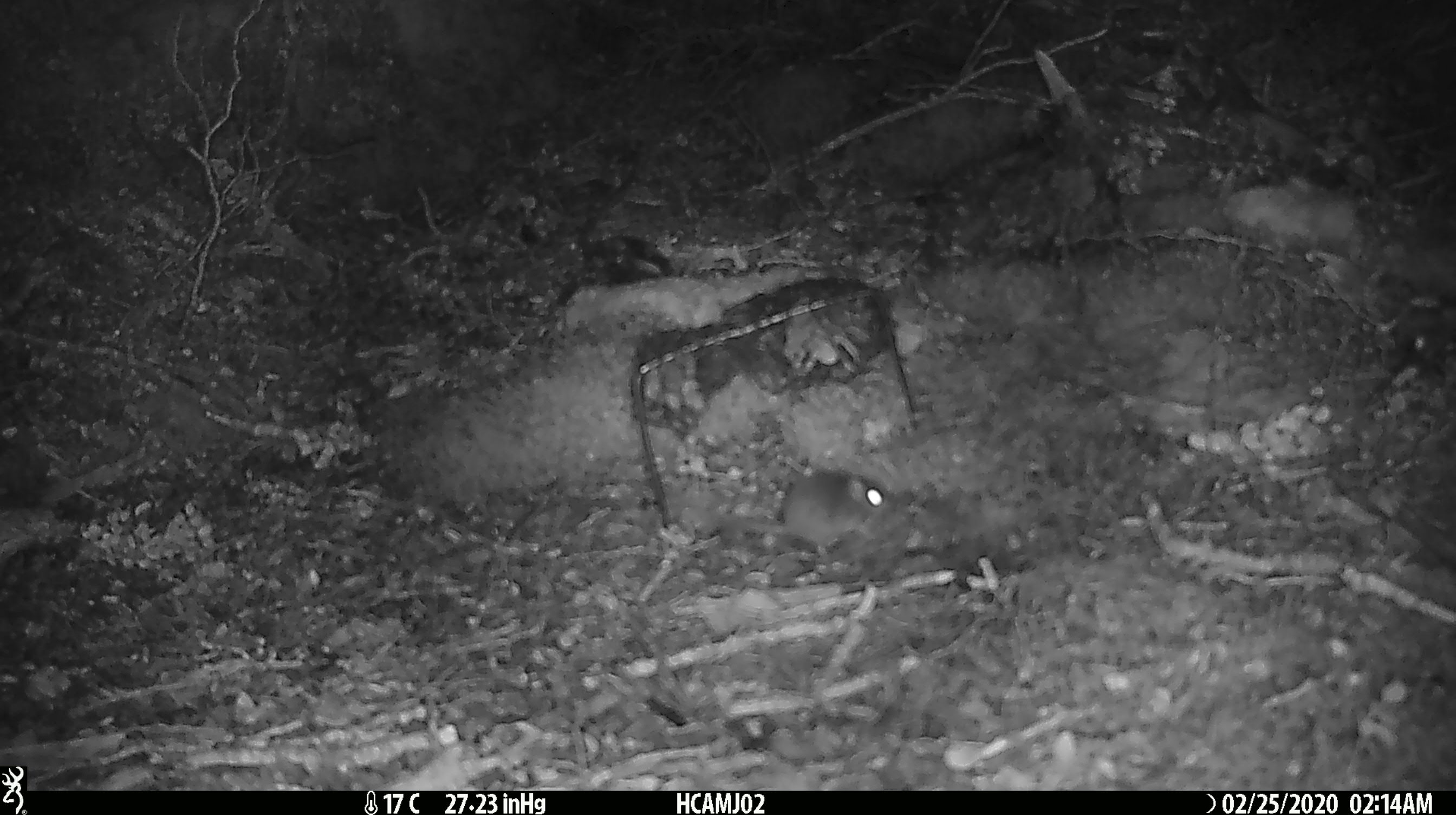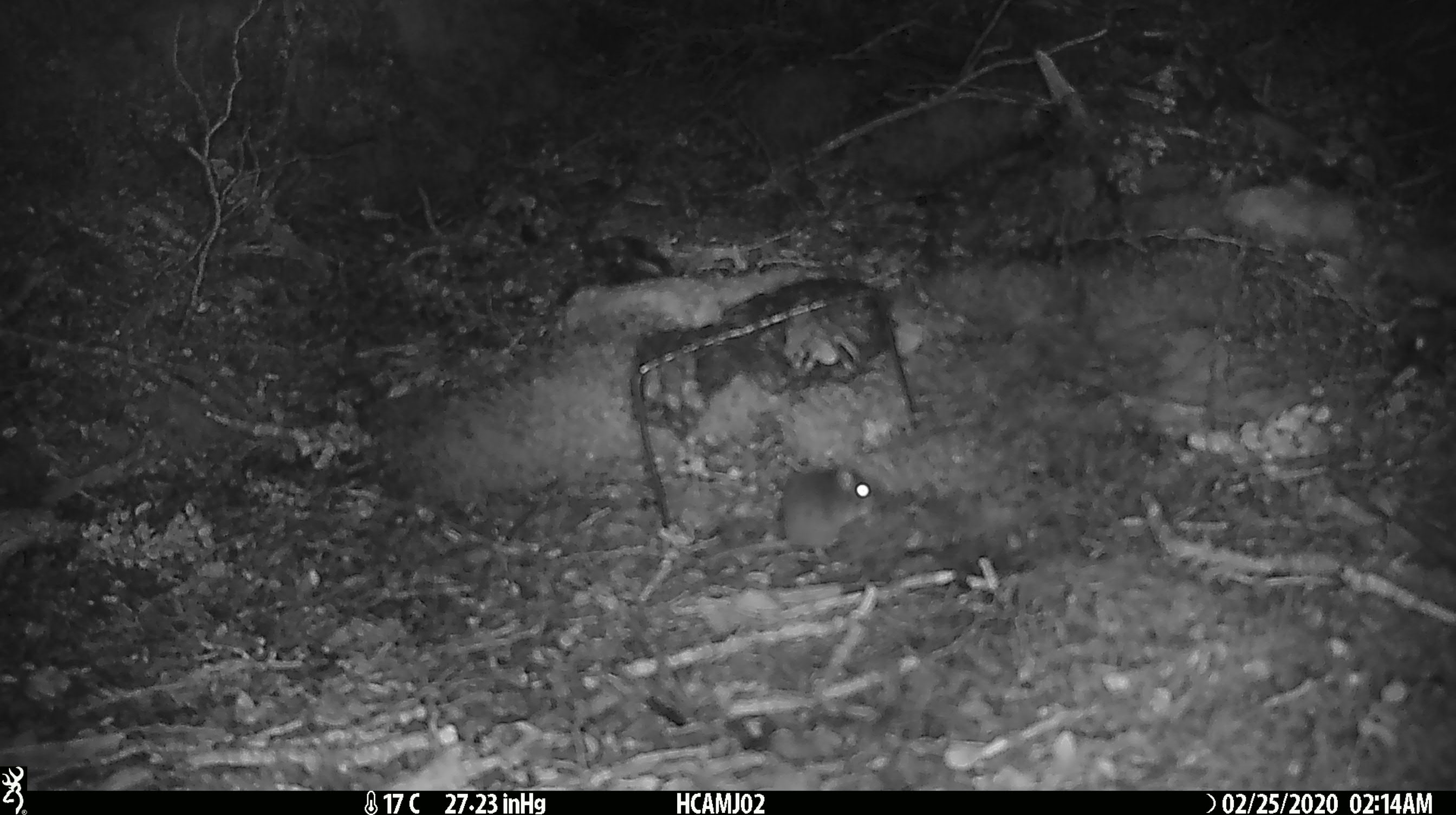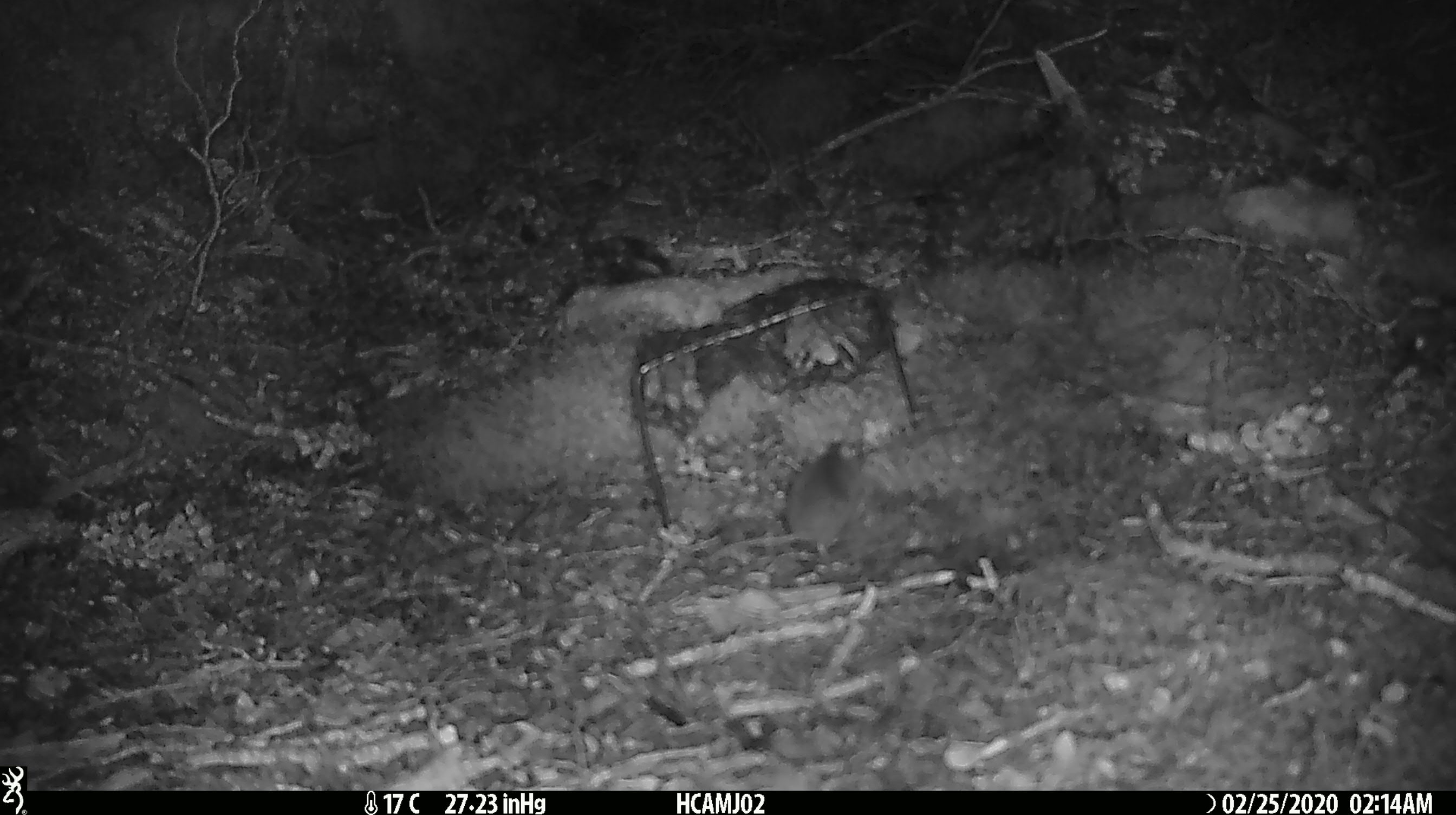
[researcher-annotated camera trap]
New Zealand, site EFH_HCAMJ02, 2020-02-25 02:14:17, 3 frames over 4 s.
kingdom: Animalia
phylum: Chordata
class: Mammalia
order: Rodentia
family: Muridae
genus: Mus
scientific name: Mus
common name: mouse